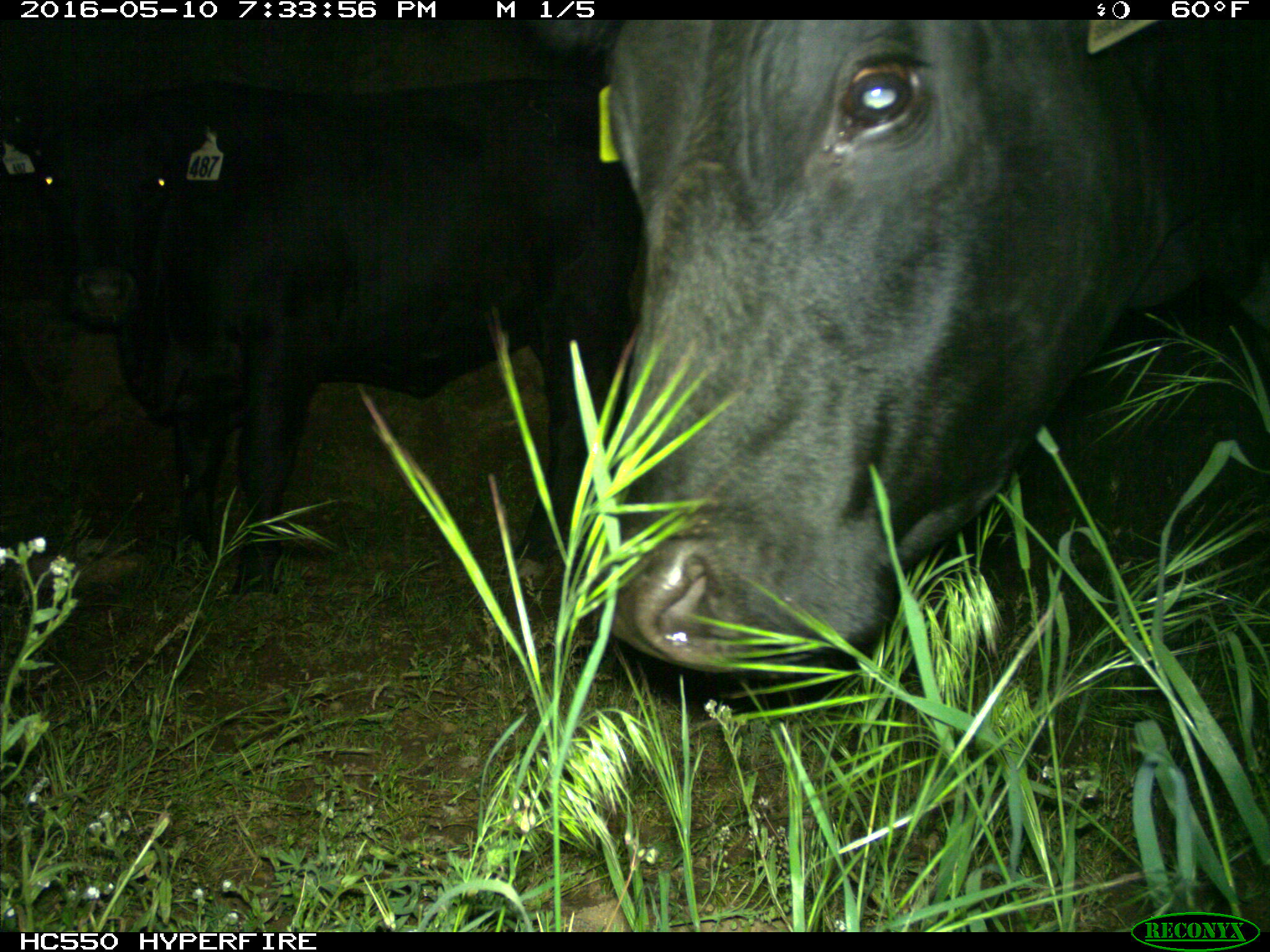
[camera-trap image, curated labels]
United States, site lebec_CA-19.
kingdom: Animalia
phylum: Chordata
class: Mammalia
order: Artiodactyla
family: Bovidae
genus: Bos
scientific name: Bos taurus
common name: domestic cow